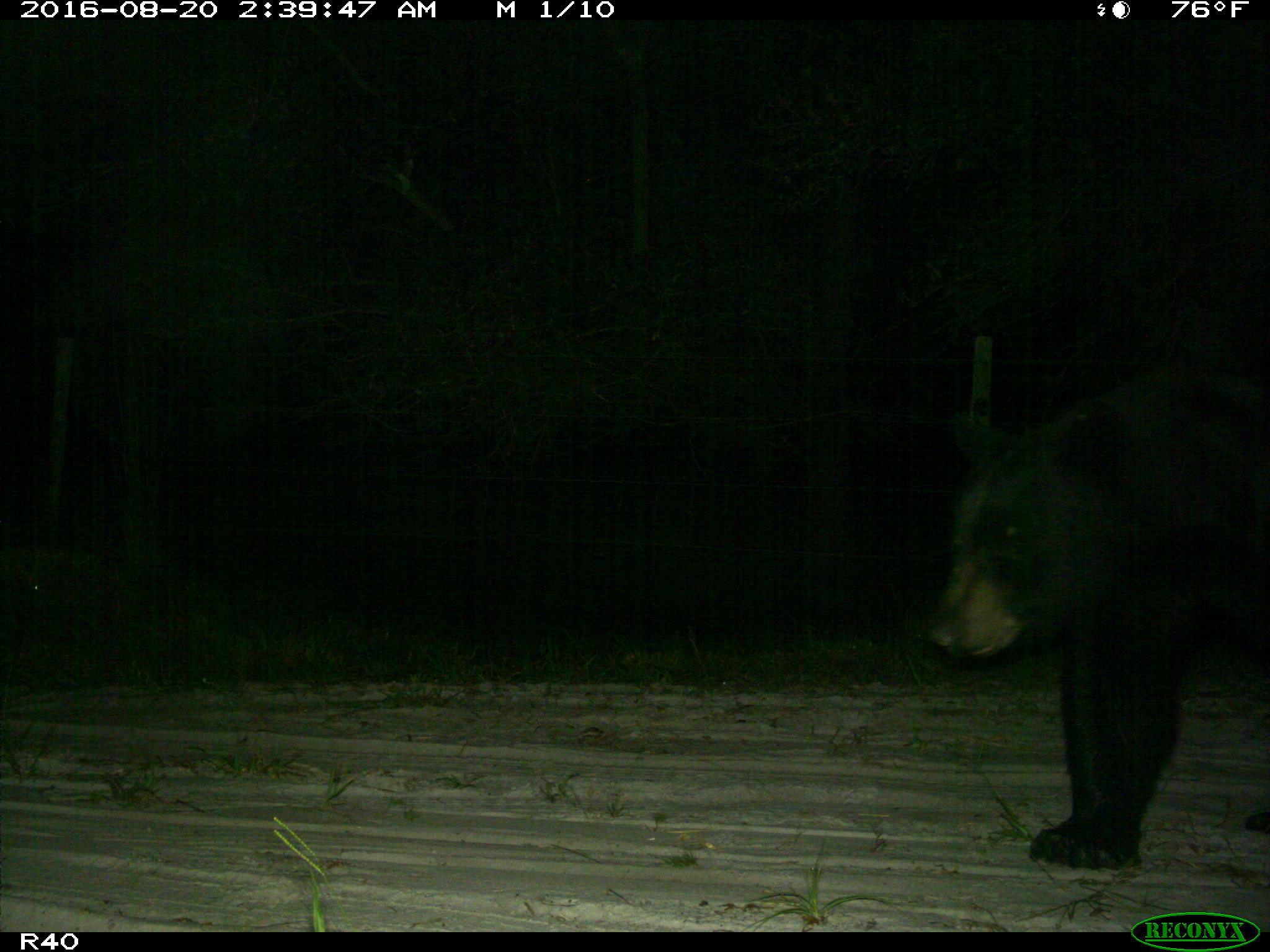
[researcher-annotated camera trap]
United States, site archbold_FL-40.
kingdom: Animalia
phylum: Chordata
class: Mammalia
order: Carnivora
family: Ursidae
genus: Ursus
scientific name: Ursus americanus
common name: american black bear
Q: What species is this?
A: Ursus americanus (american black bear).